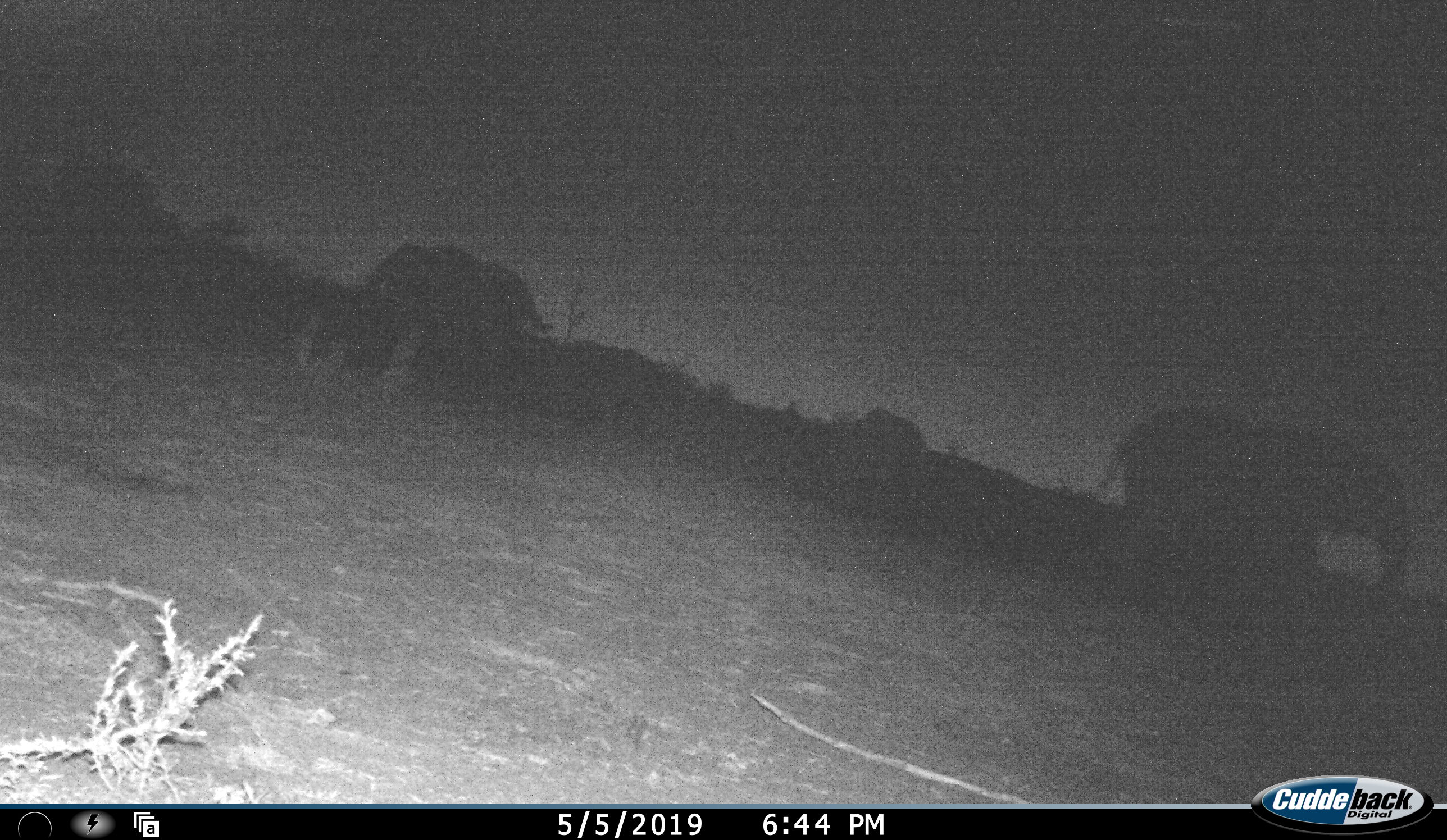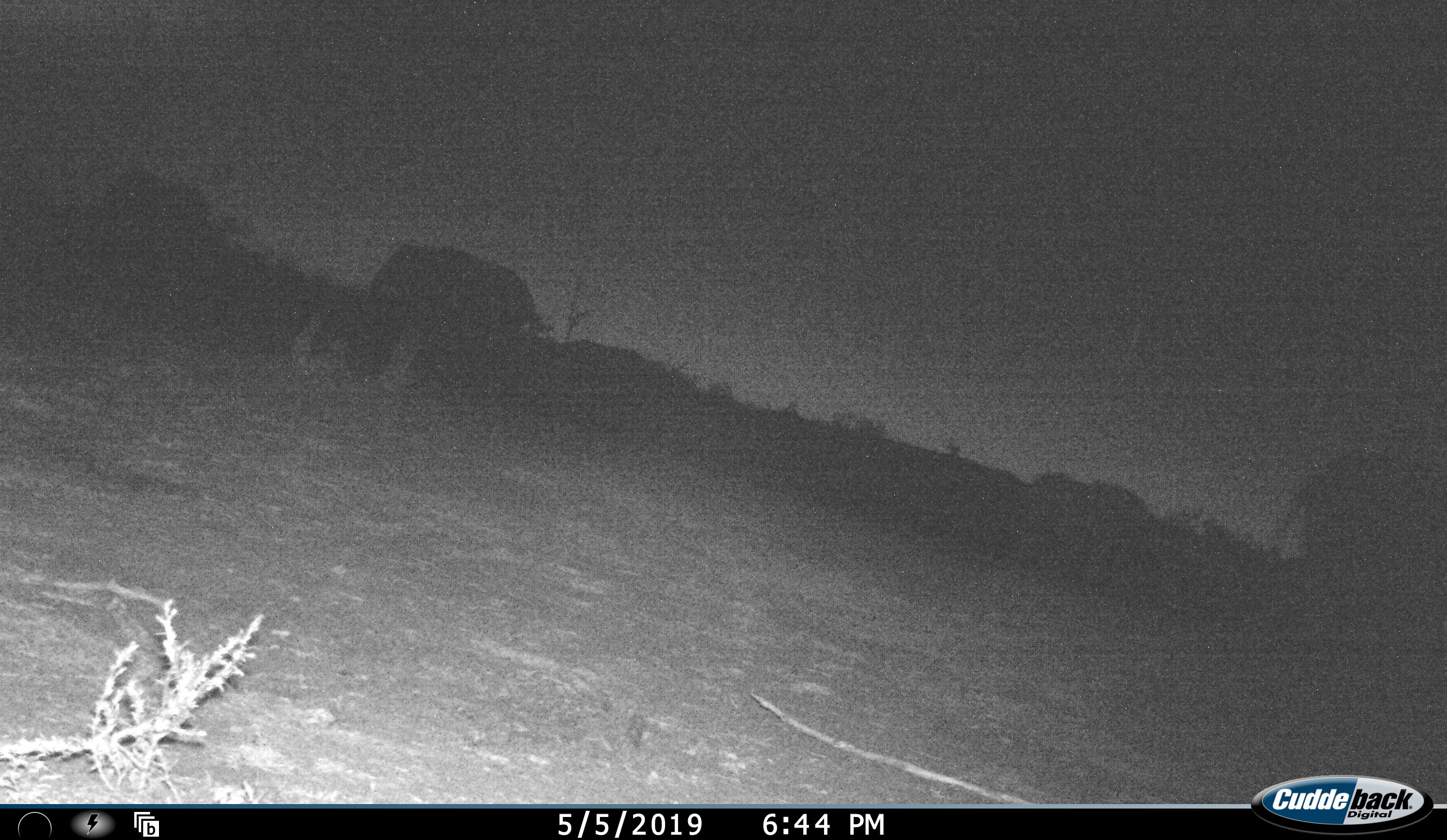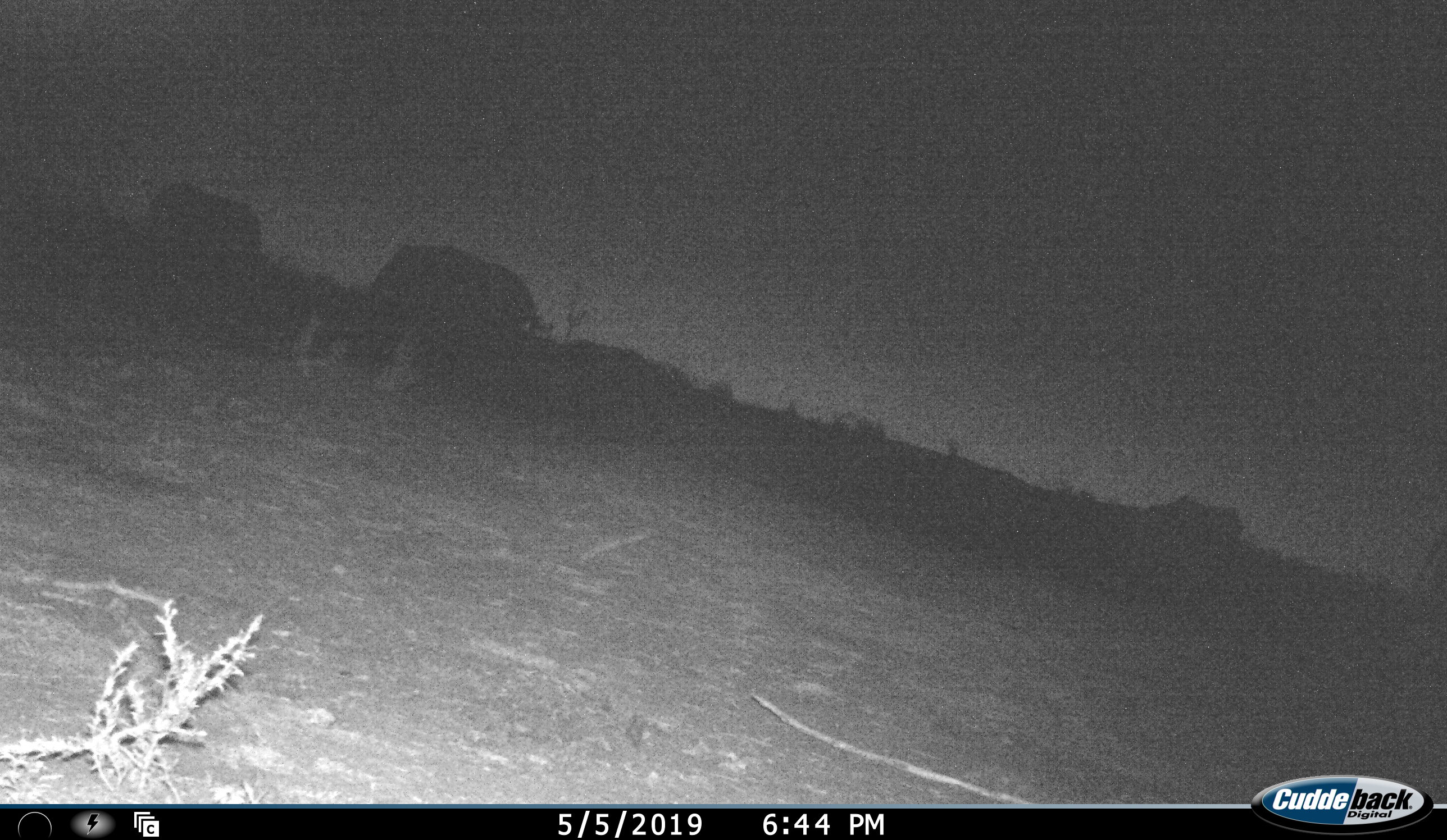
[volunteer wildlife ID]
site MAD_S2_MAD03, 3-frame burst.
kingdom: Animalia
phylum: Chordata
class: Mammalia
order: Proboscidea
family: Elephantidae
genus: Loxodonta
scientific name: Loxodonta africana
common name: african bush elephant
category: elephant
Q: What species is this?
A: Elephant (african bush elephant) (Loxodonta africana).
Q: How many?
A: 4.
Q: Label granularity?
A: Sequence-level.